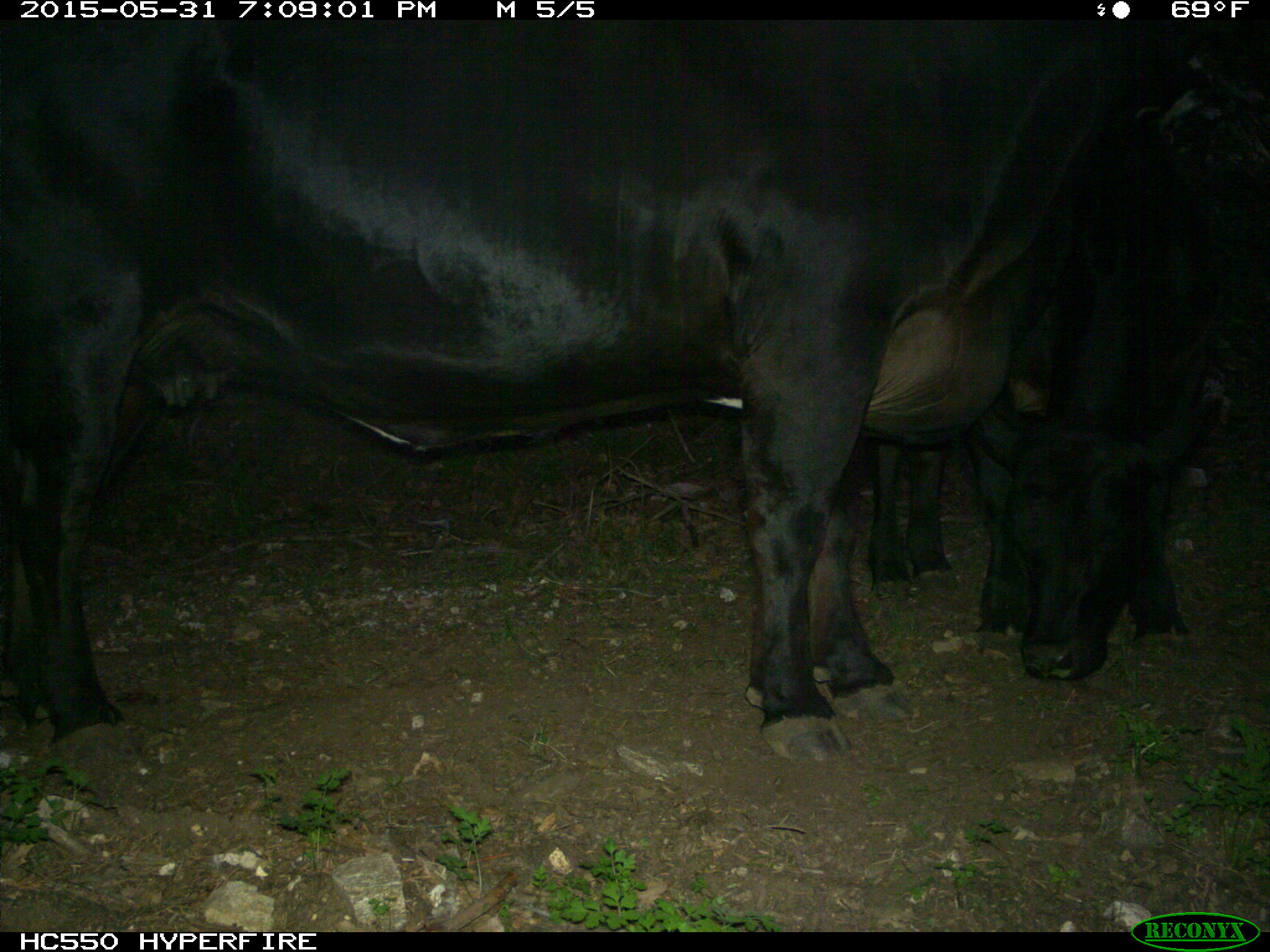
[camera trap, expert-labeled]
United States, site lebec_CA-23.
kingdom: Animalia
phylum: Chordata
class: Mammalia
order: Artiodactyla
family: Bovidae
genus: Bos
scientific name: Bos taurus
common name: domestic cow